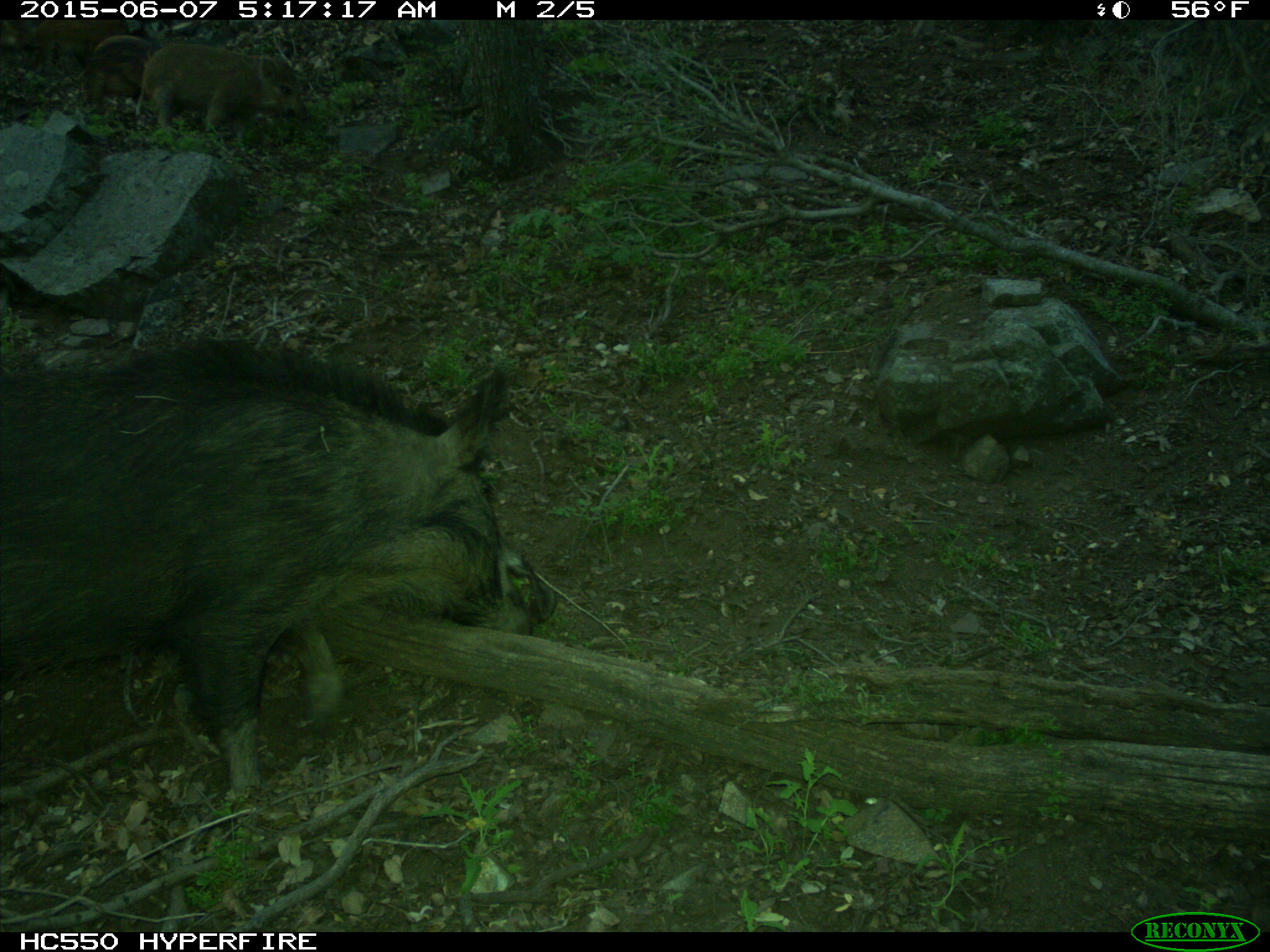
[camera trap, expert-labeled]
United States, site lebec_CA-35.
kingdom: Animalia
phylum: Chordata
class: Mammalia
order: Artiodactyla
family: Suidae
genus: Sus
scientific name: Sus scrofa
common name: wild boar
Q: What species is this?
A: Sus scrofa (wild boar).